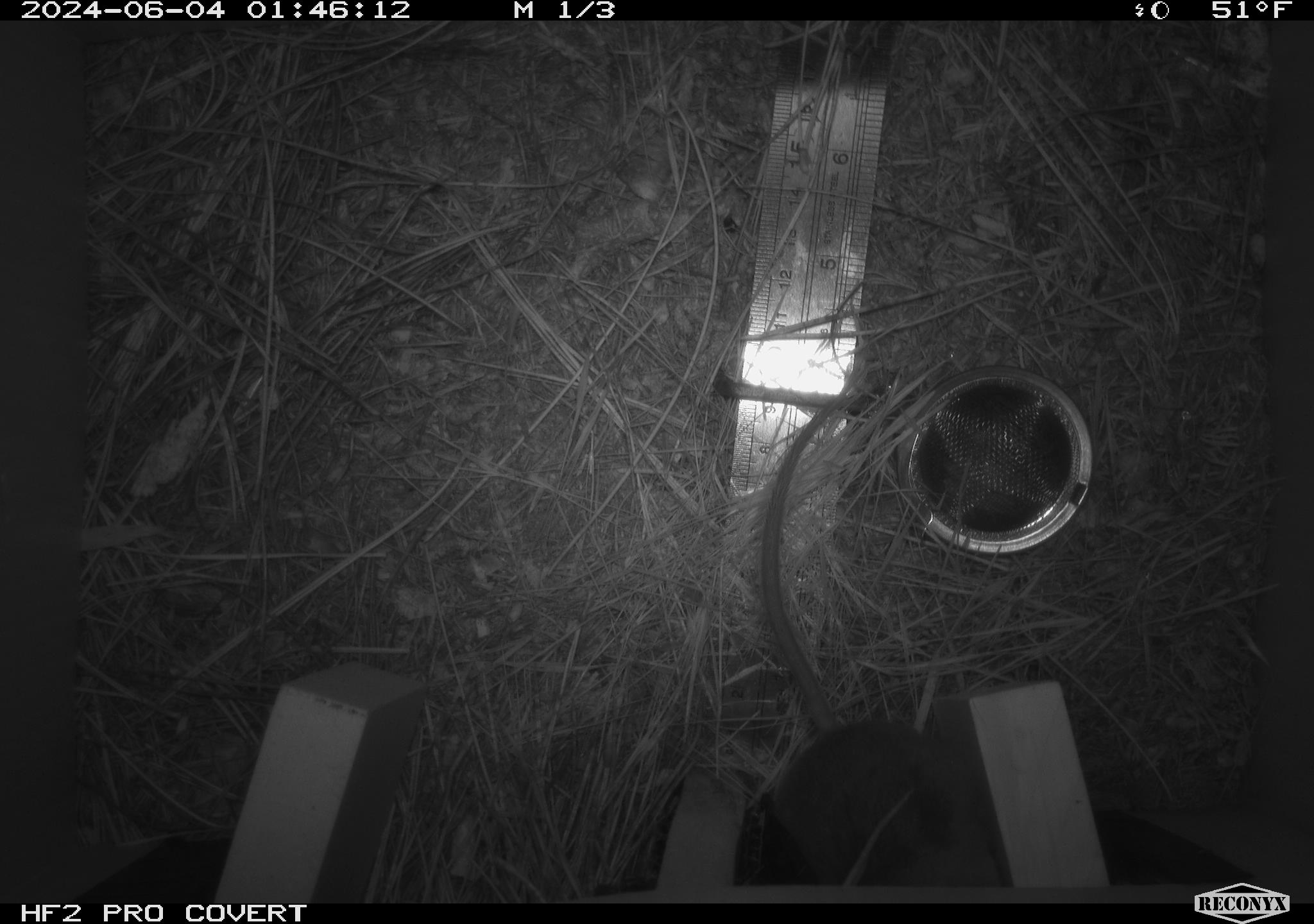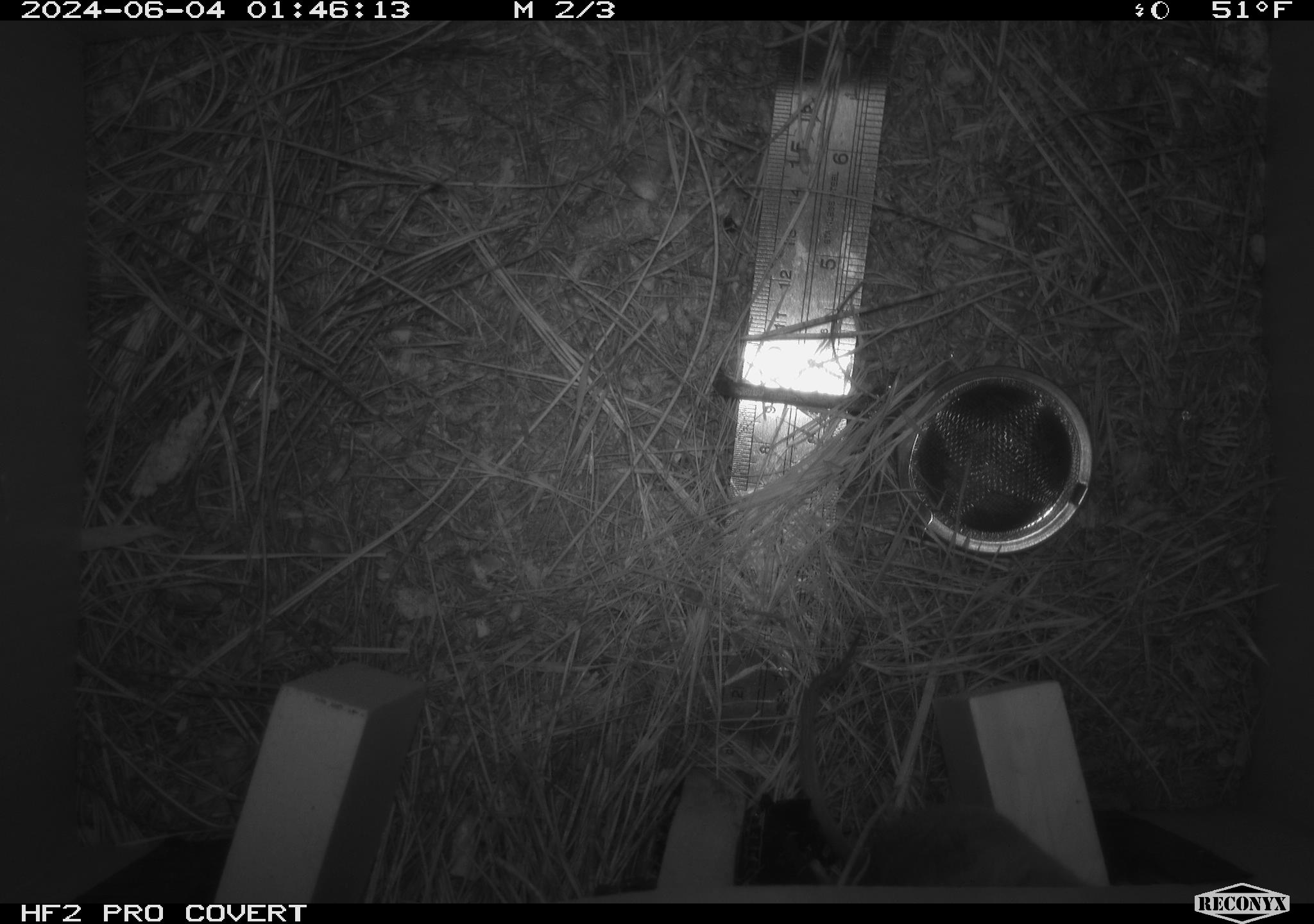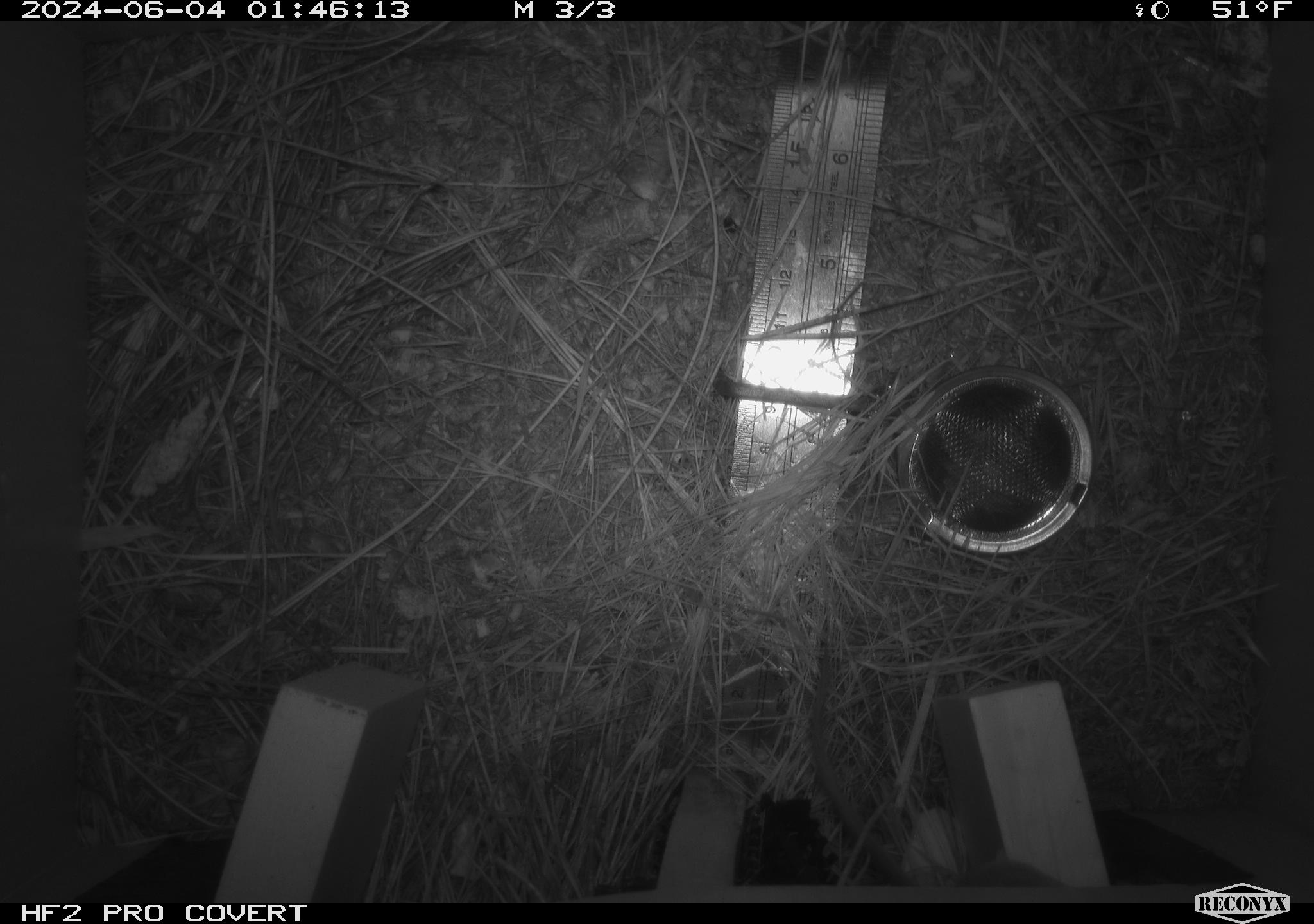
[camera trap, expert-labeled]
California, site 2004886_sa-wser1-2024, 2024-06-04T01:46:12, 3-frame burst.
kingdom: Animalia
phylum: Chordata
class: Mammalia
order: Rodentia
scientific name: Rodentia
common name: mouse species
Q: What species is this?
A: Mouse species (Rodentia).